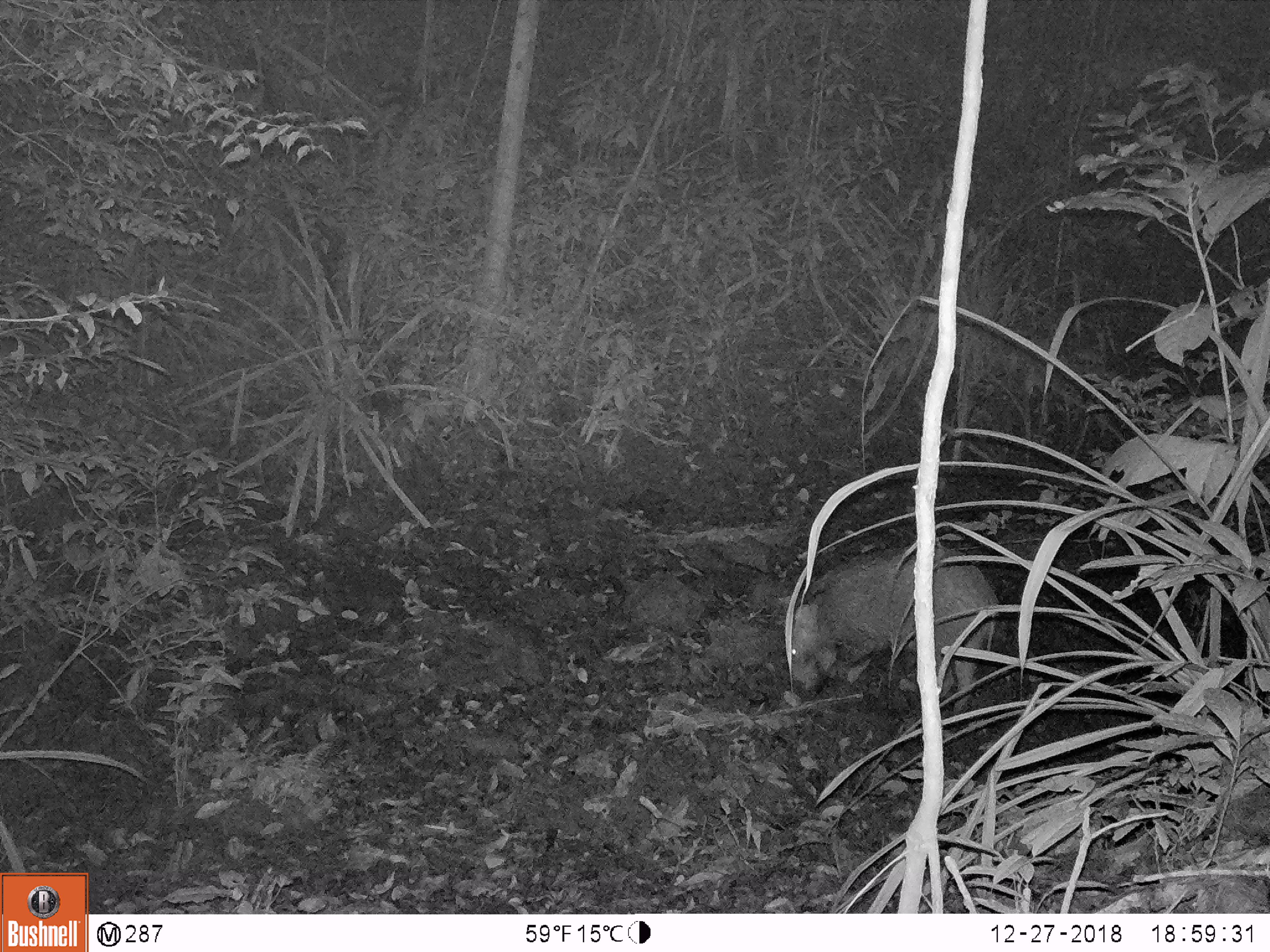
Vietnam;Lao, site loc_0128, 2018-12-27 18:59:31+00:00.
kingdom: Animalia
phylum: Chordata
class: Mammalia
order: Artiodactyla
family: Suidae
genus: Sus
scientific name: Sus scrofa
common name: eurasian wild pig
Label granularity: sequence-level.